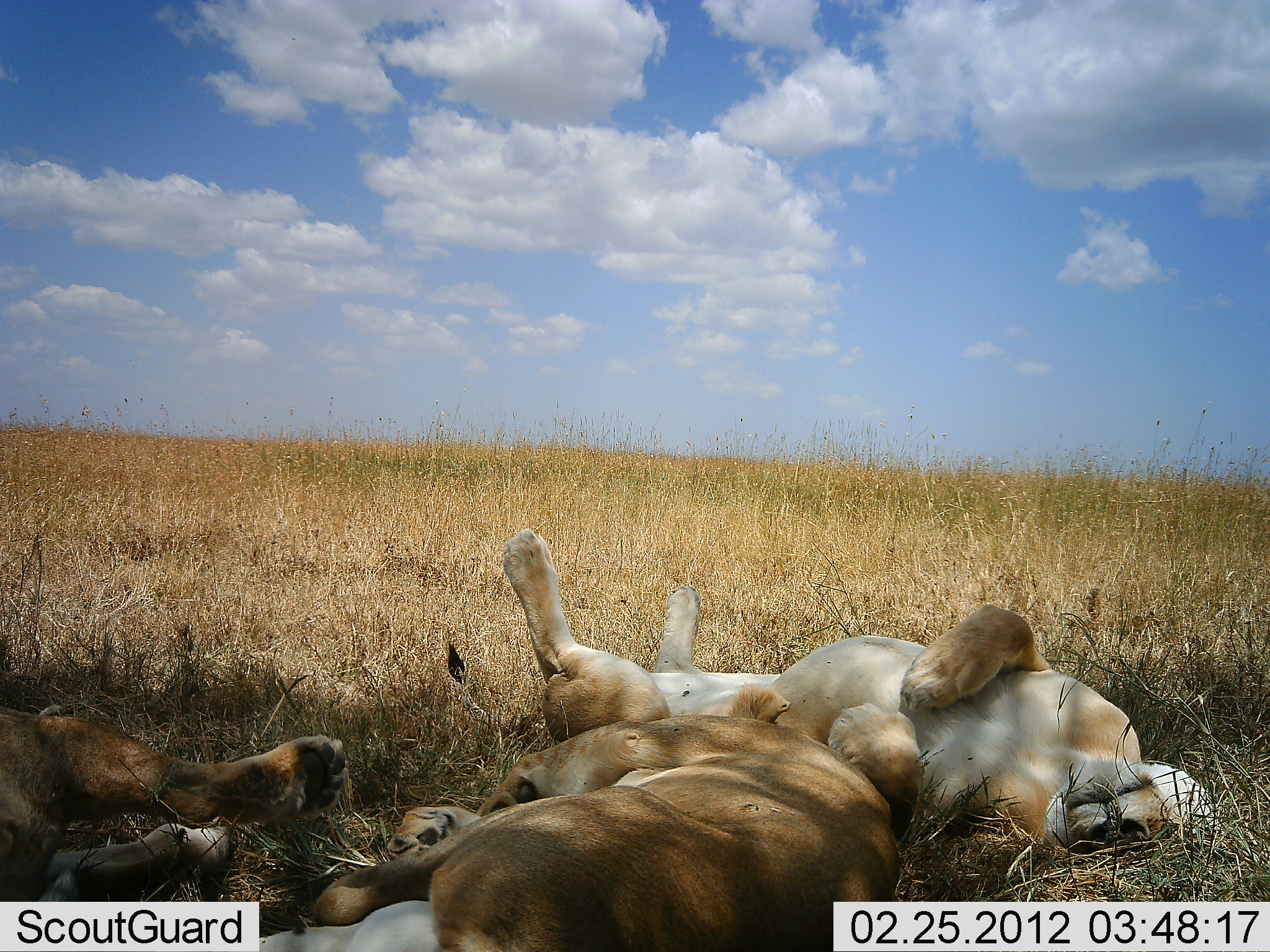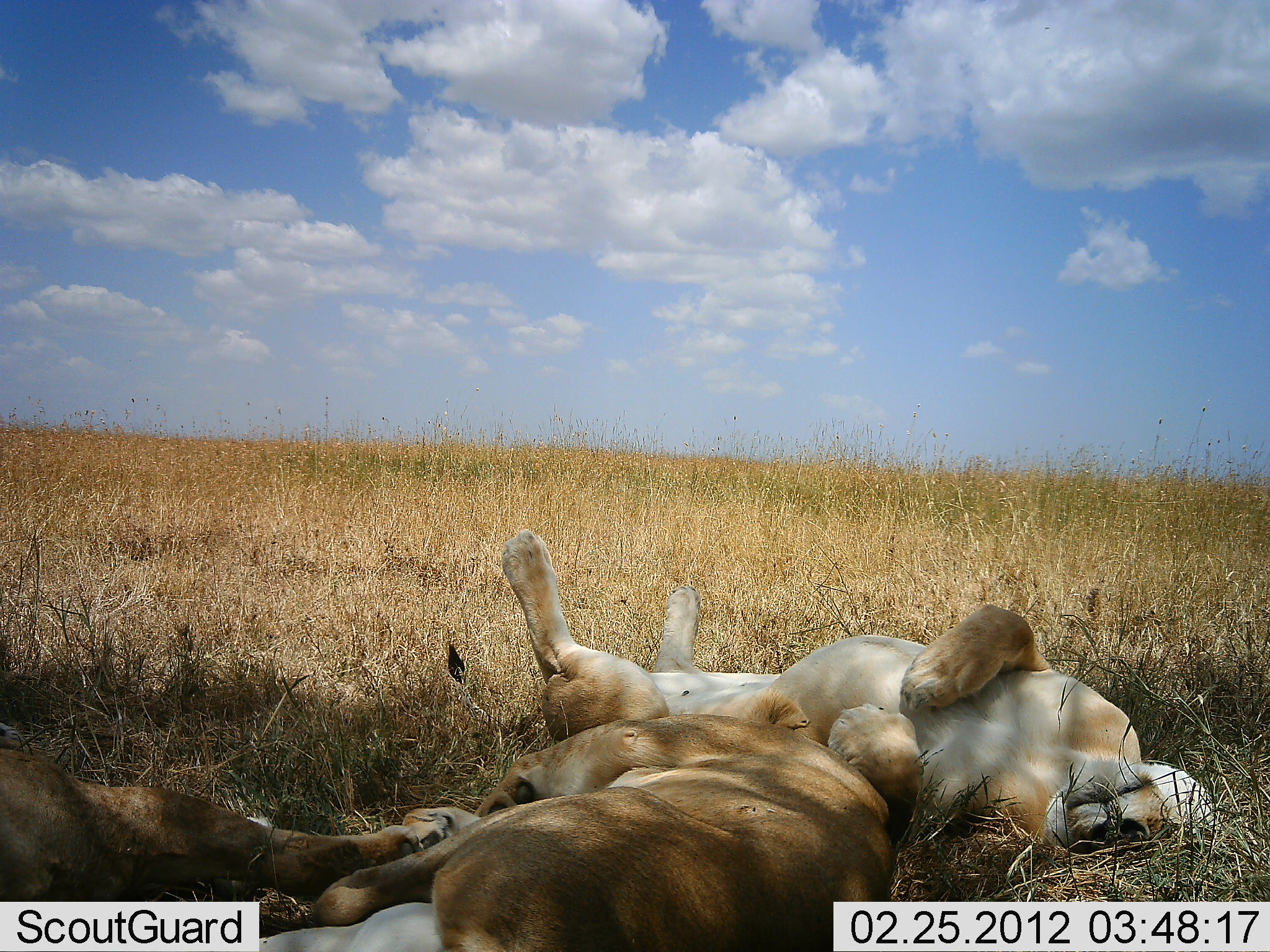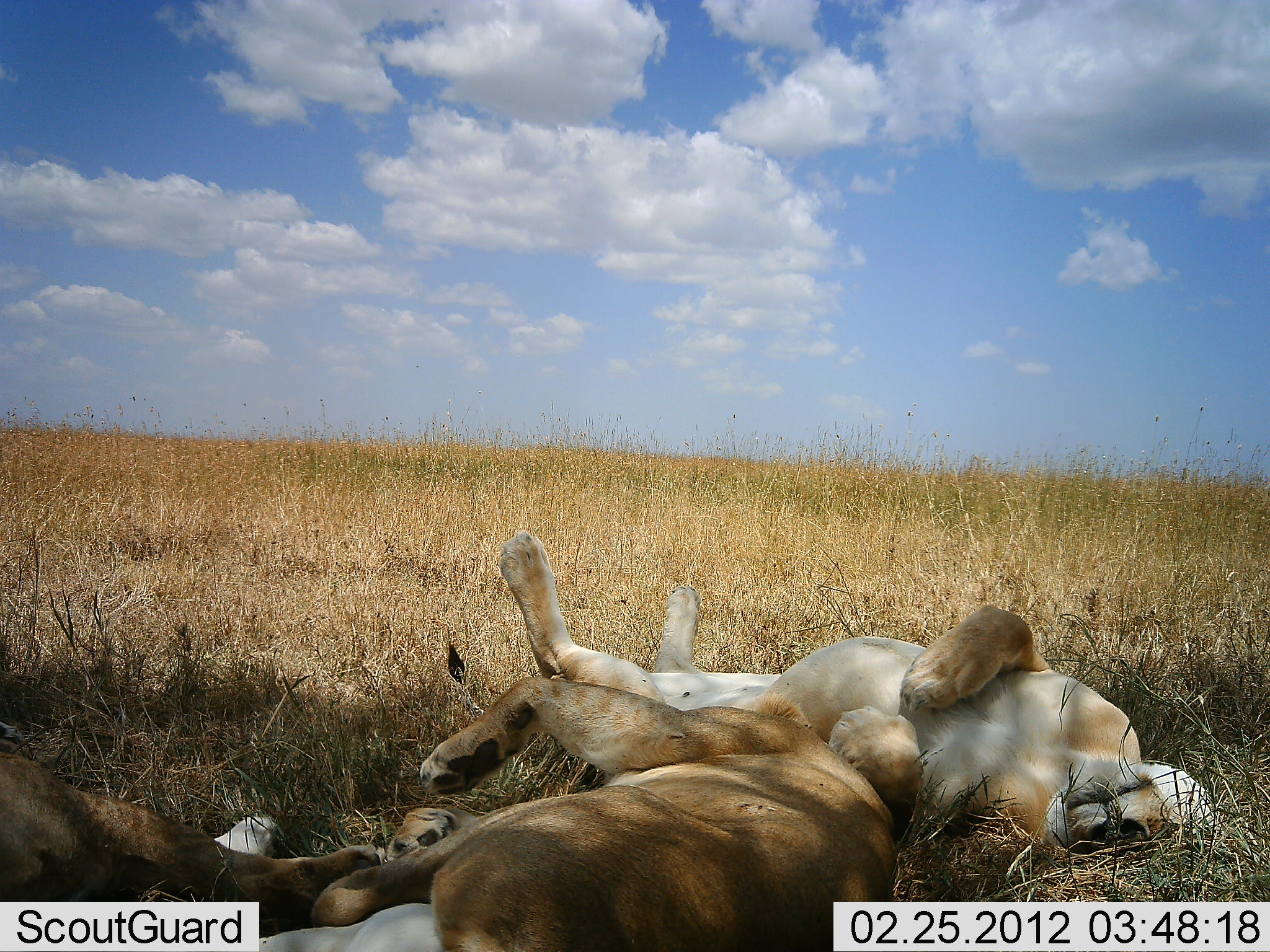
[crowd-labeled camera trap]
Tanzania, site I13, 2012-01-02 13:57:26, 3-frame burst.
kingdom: Animalia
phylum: Chordata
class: Mammalia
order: Carnivora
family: Felidae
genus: Panthera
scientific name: Panthera leo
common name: lion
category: lionfemale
Lionfemale (lion) (Panthera leo), count 3. Behavior (volunteer vote fractions): standing 0%, resting 100%, moving 0%, interacting 24%. Young present (vote fraction): 6%. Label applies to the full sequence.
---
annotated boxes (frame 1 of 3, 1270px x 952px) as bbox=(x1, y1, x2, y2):
animal: bbox=(446, 528, 1216, 855); bbox=(315, 713, 902, 951); bbox=(1, 704, 349, 902); bbox=(260, 899, 443, 952)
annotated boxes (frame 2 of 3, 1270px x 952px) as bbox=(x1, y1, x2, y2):
animal: bbox=(446, 528, 1218, 856); bbox=(432, 716, 900, 951); bbox=(1, 720, 422, 902); bbox=(260, 792, 521, 952)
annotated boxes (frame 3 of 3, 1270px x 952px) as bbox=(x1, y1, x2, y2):
animal: bbox=(446, 528, 1219, 856); bbox=(309, 674, 904, 952); bbox=(1, 724, 389, 938); bbox=(259, 807, 475, 952)